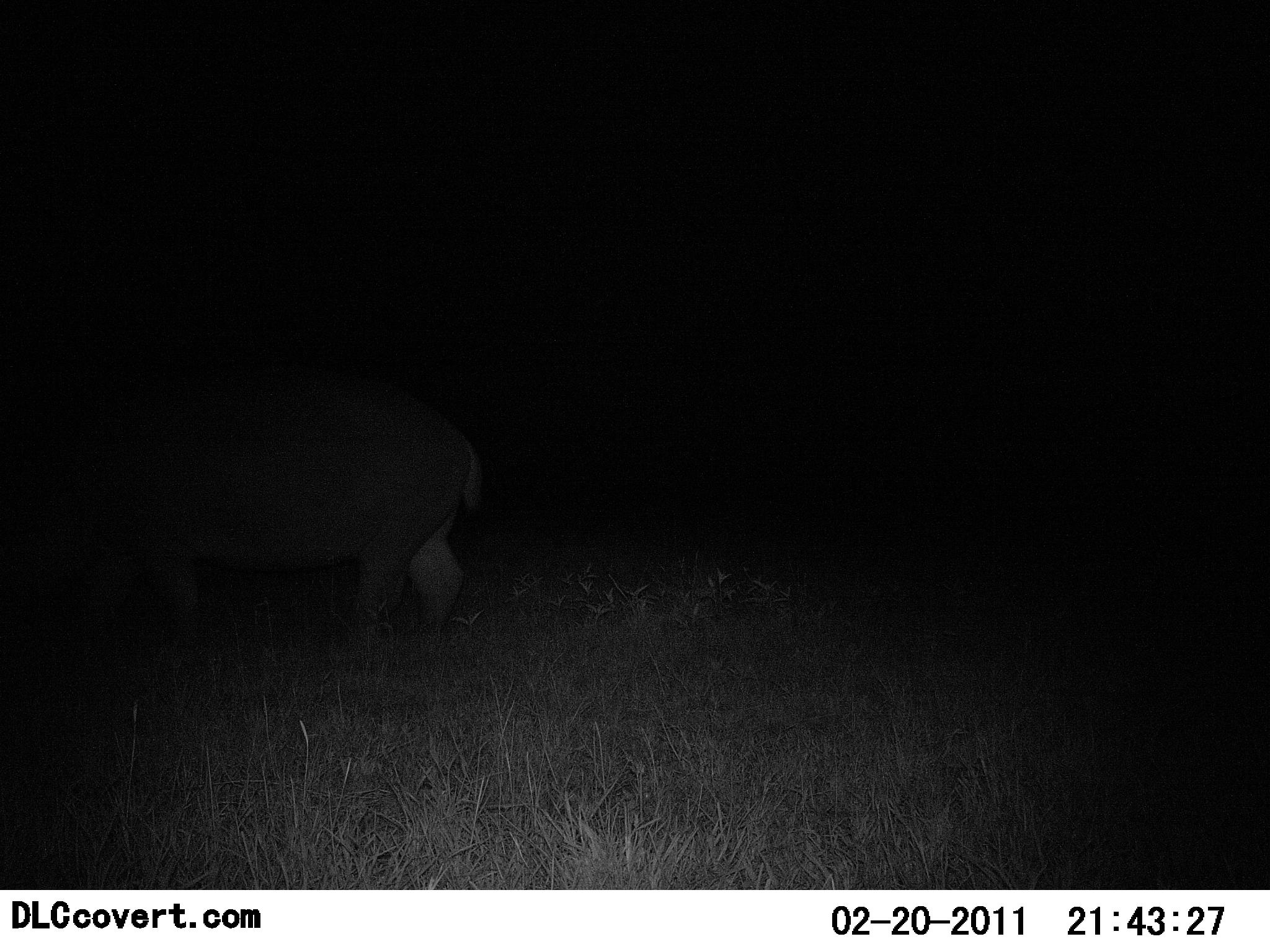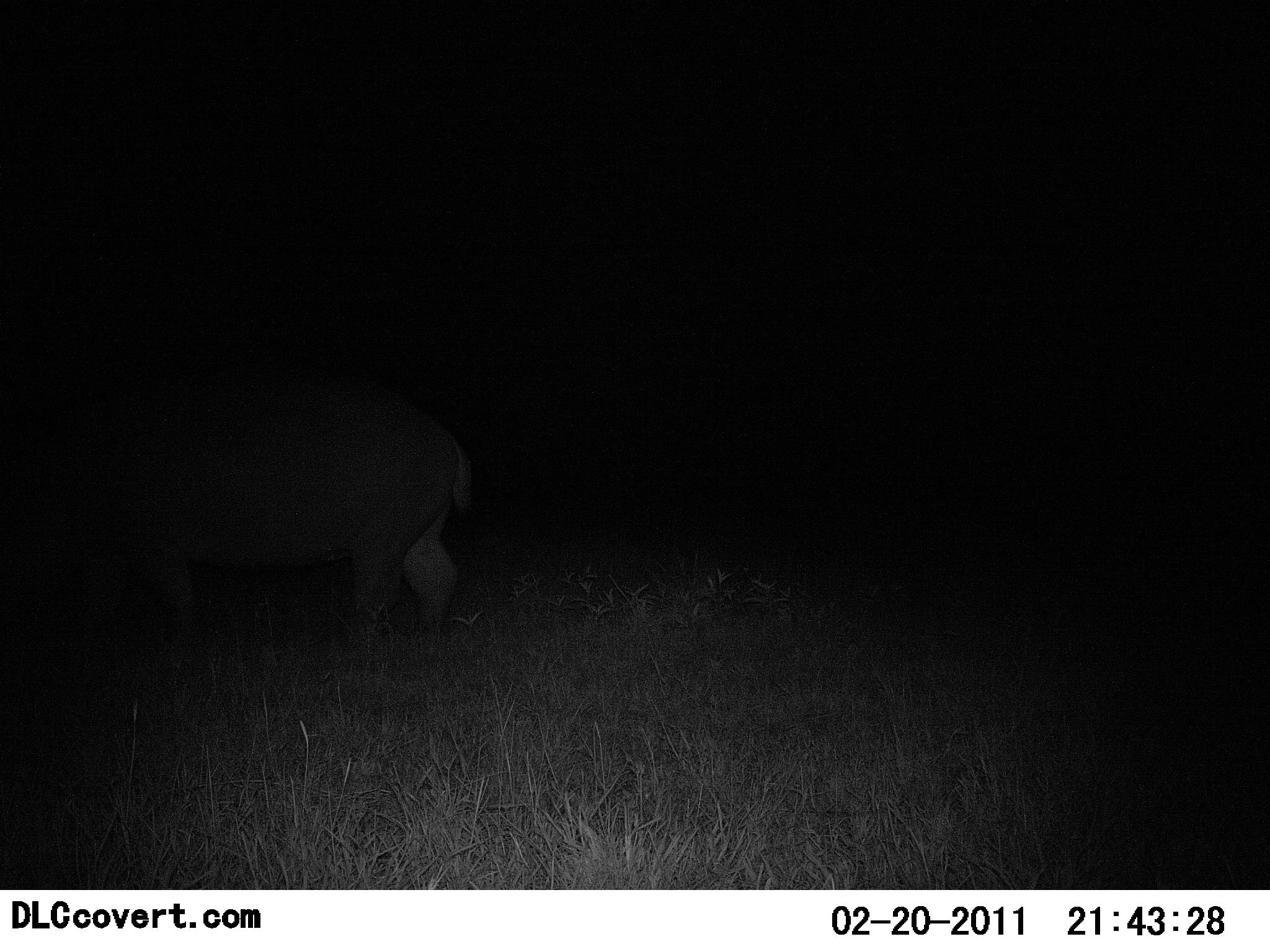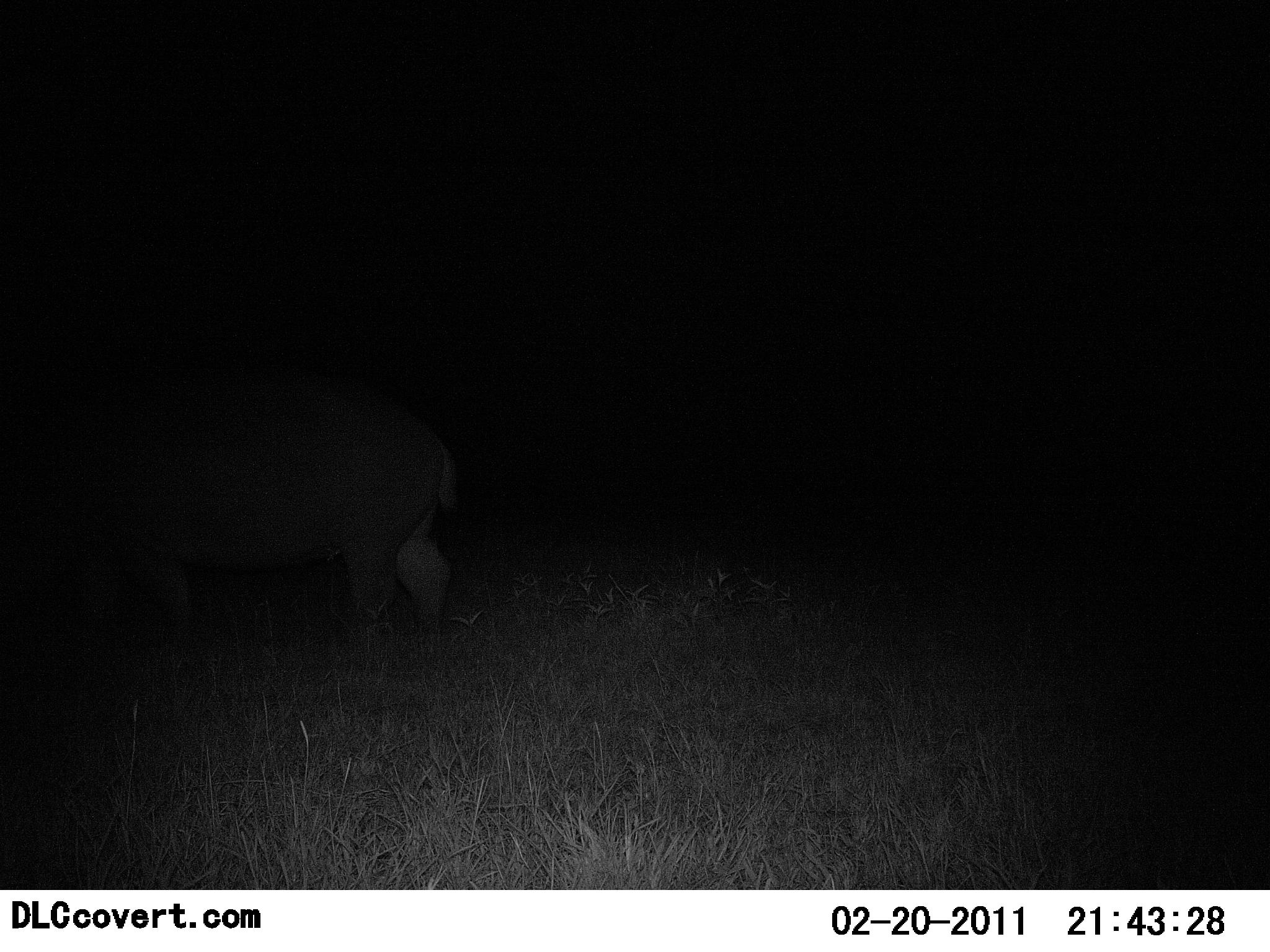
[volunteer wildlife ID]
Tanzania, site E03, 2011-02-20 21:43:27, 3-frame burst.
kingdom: Animalia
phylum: Chordata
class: Mammalia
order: Artiodactyla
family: Hippopotamidae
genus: Hippopotamus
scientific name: Hippopotamus amphibius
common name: hippopotamus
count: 1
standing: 42%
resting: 0%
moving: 58%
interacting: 0%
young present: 0%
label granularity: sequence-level